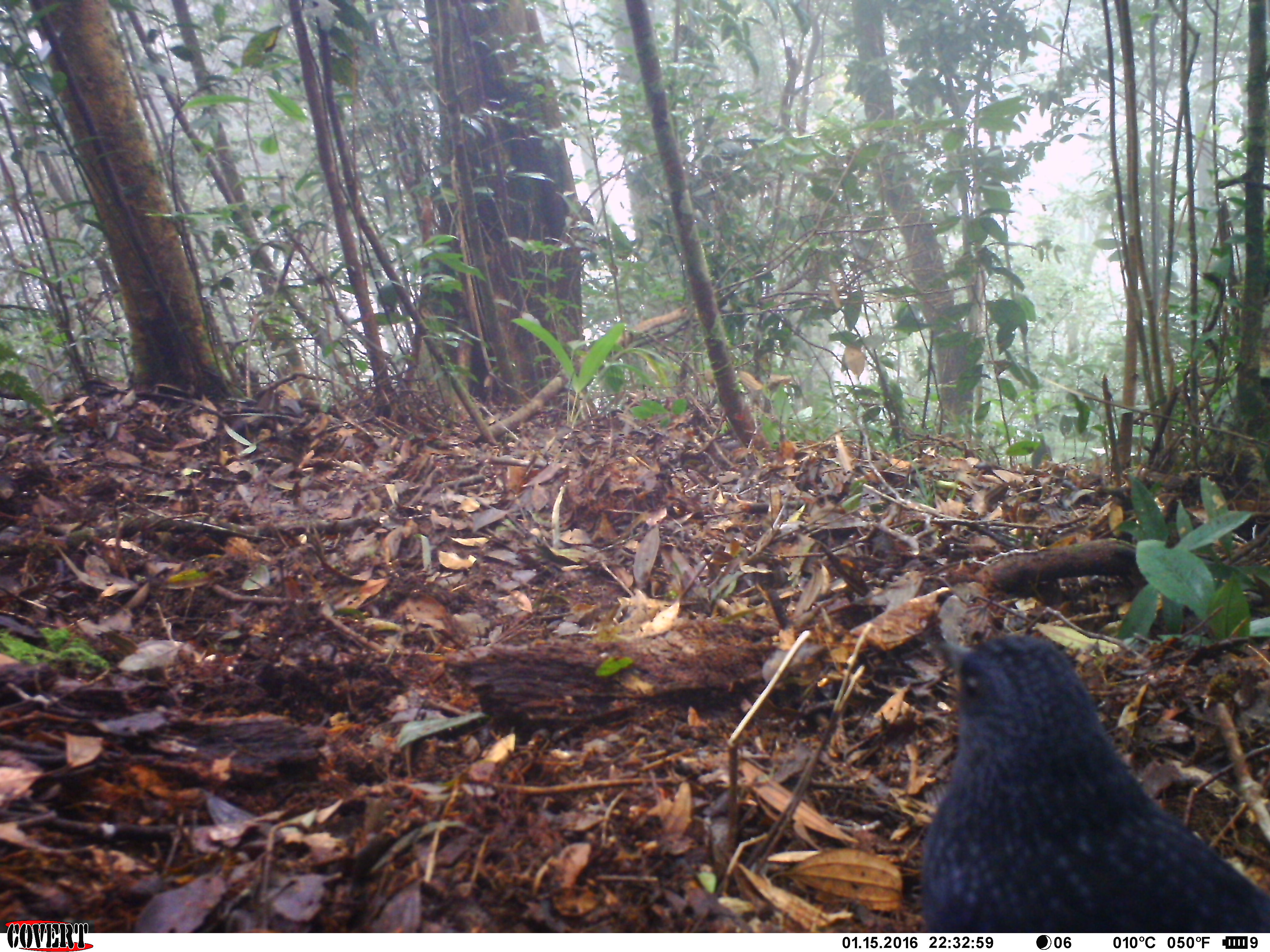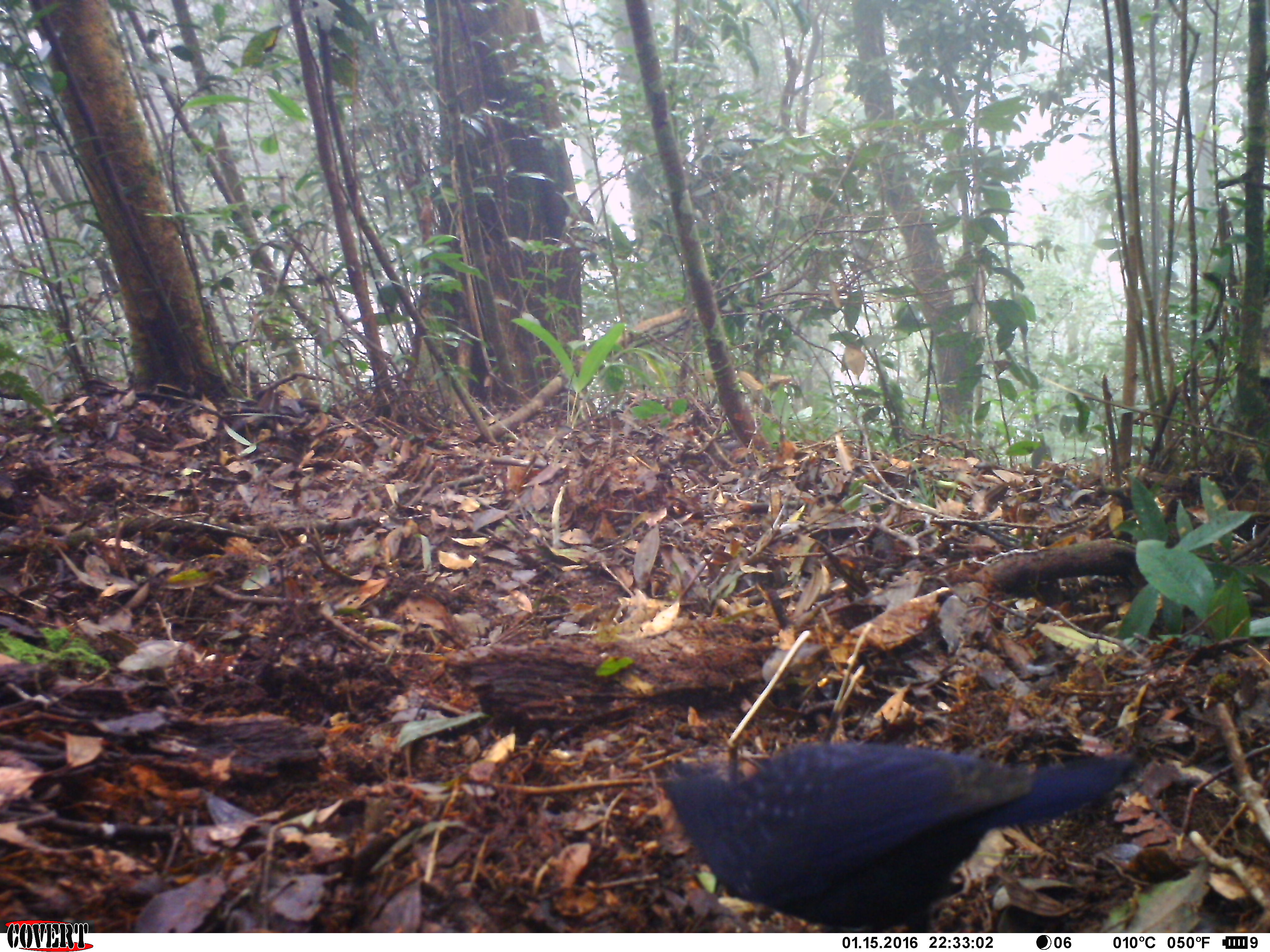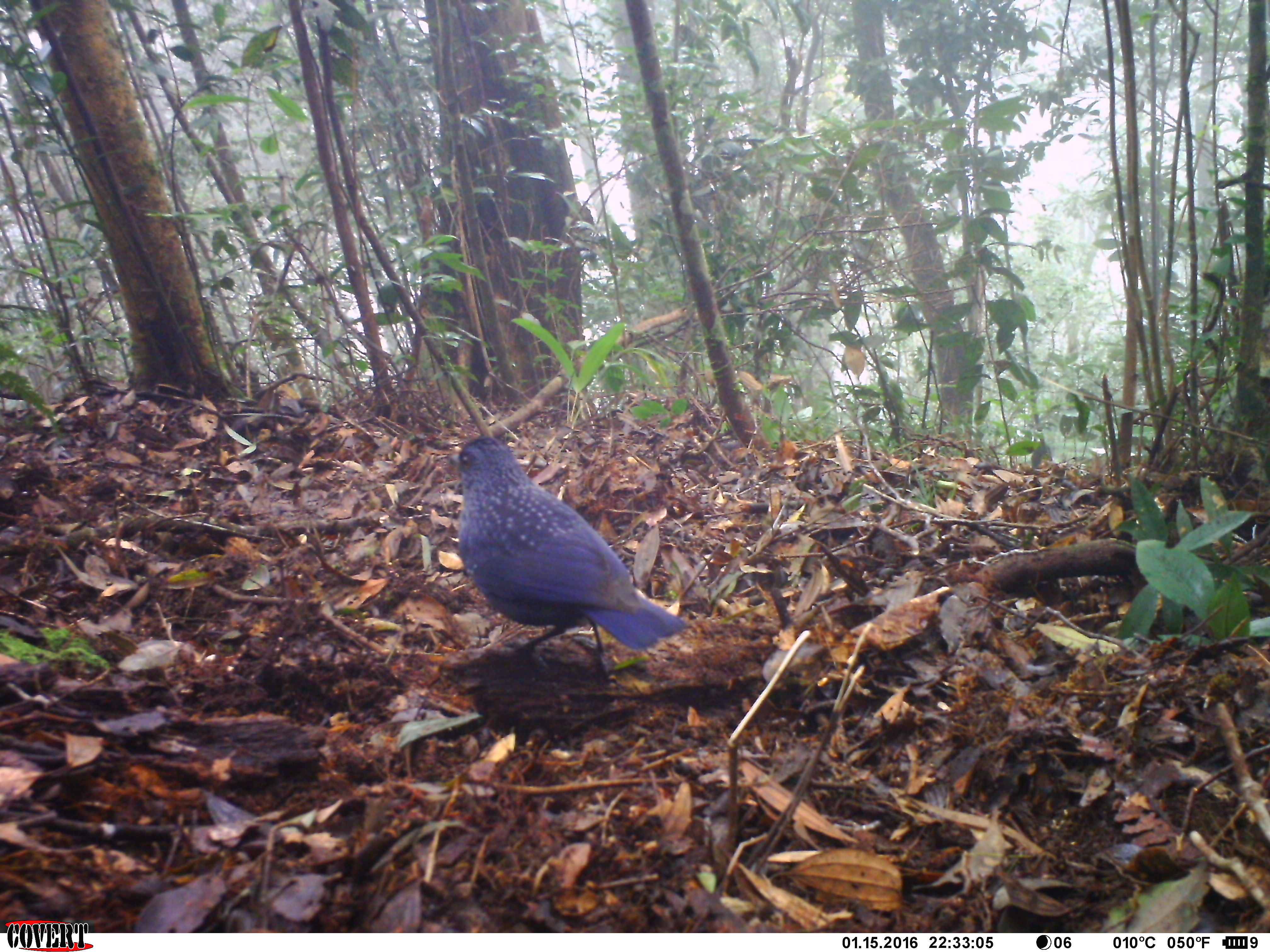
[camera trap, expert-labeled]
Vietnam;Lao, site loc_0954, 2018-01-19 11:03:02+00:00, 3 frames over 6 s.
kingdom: Animalia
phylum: Chordata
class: Aves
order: Passeriformes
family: Muscicapidae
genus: Myophonus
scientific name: Myophonus caeruleus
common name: blue whistling thrush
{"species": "blue whistling thrush (Myophonus caeruleus)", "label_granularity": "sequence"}